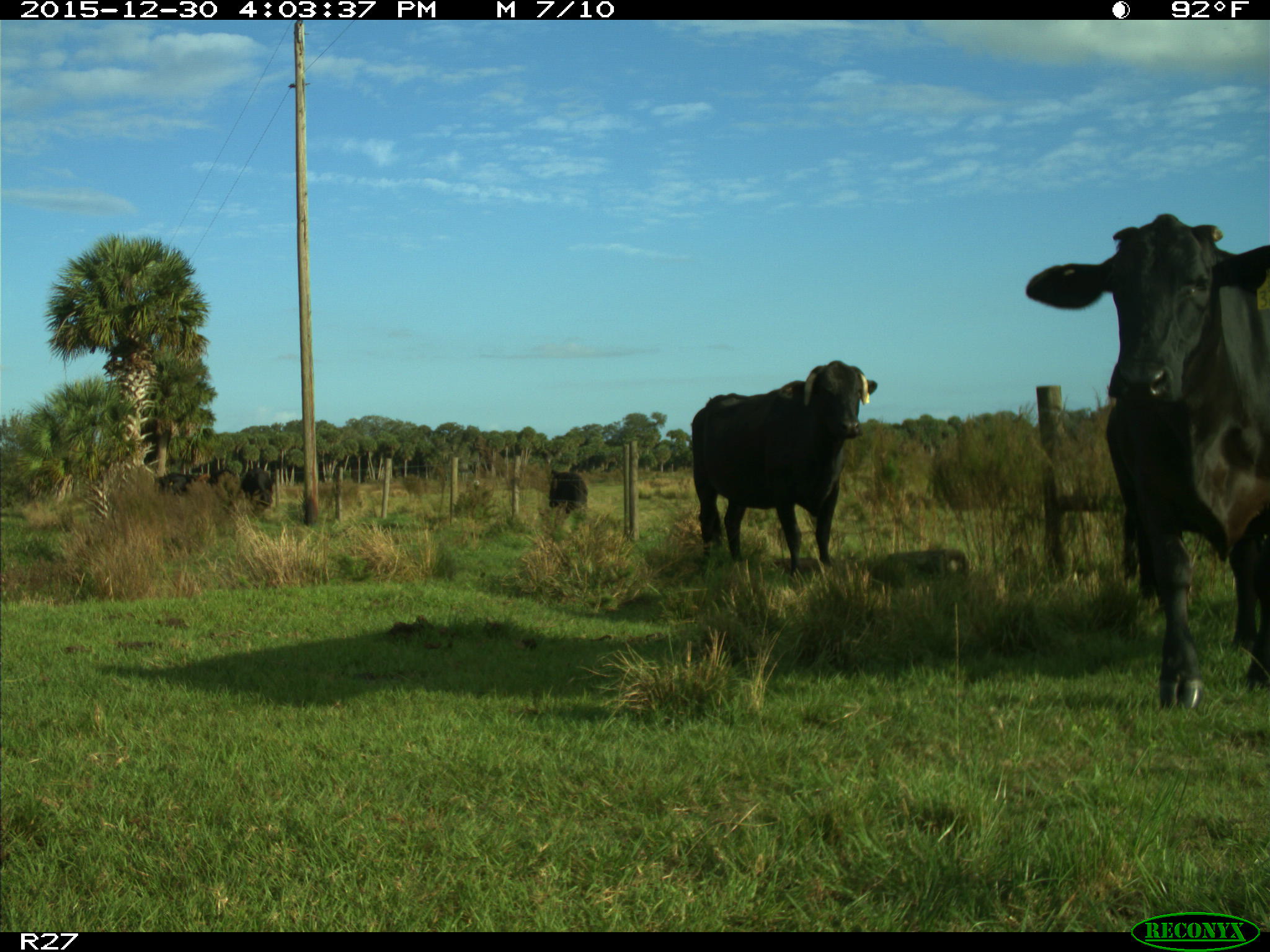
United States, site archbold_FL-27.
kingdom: Animalia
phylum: Chordata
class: Mammalia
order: Artiodactyla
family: Bovidae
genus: Bos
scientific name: Bos taurus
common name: domestic cow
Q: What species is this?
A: Bos taurus (domestic cow).